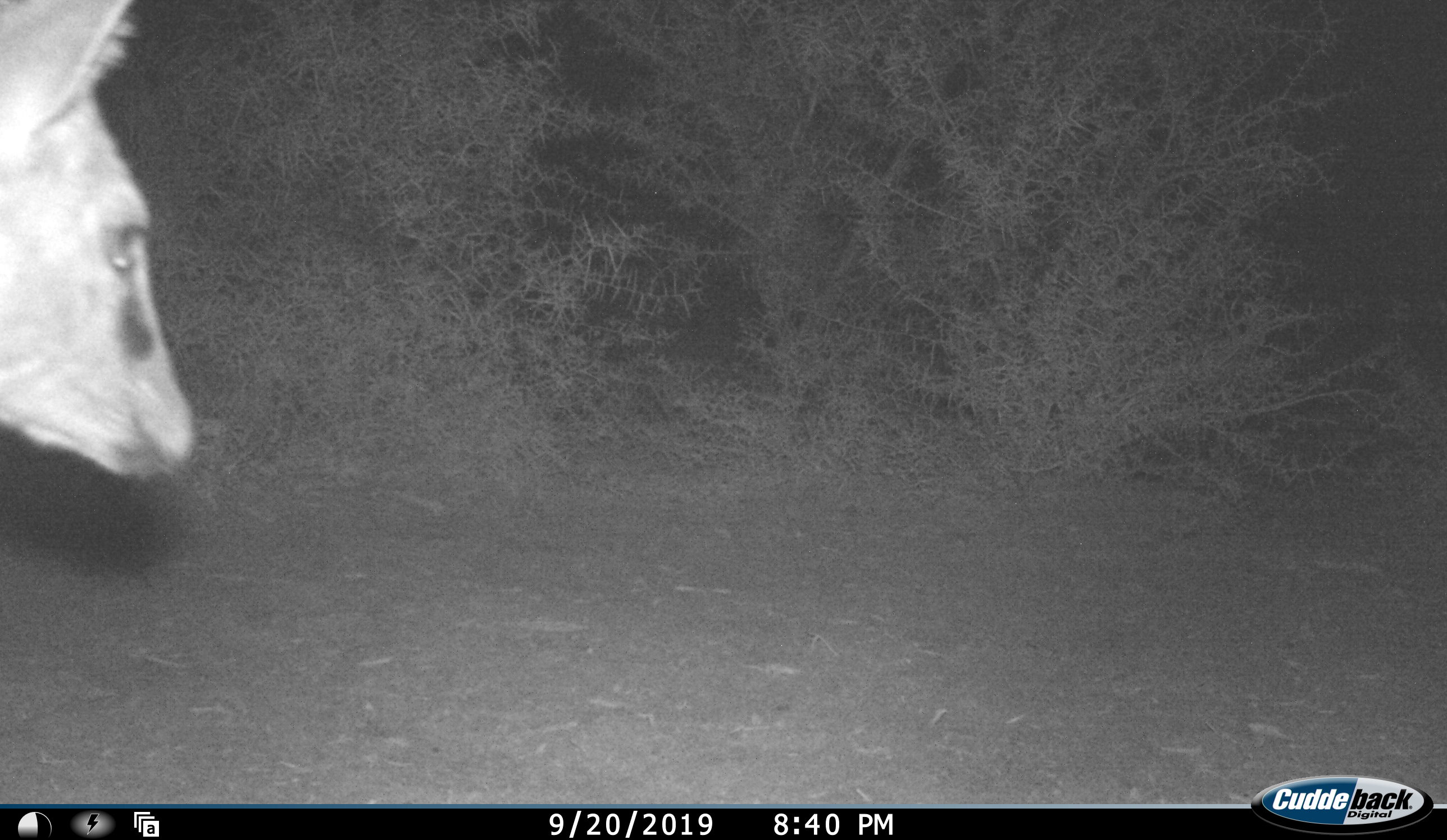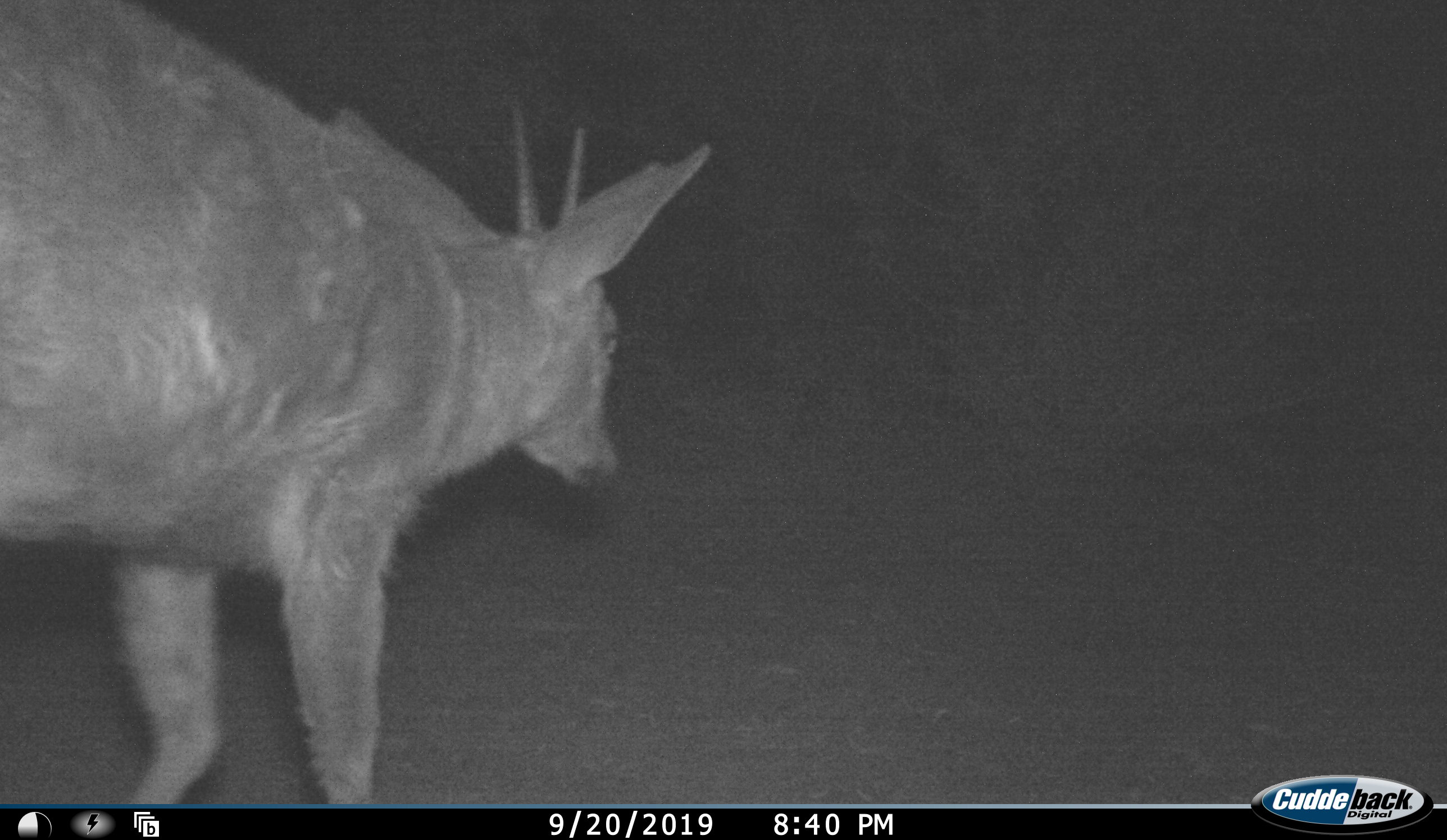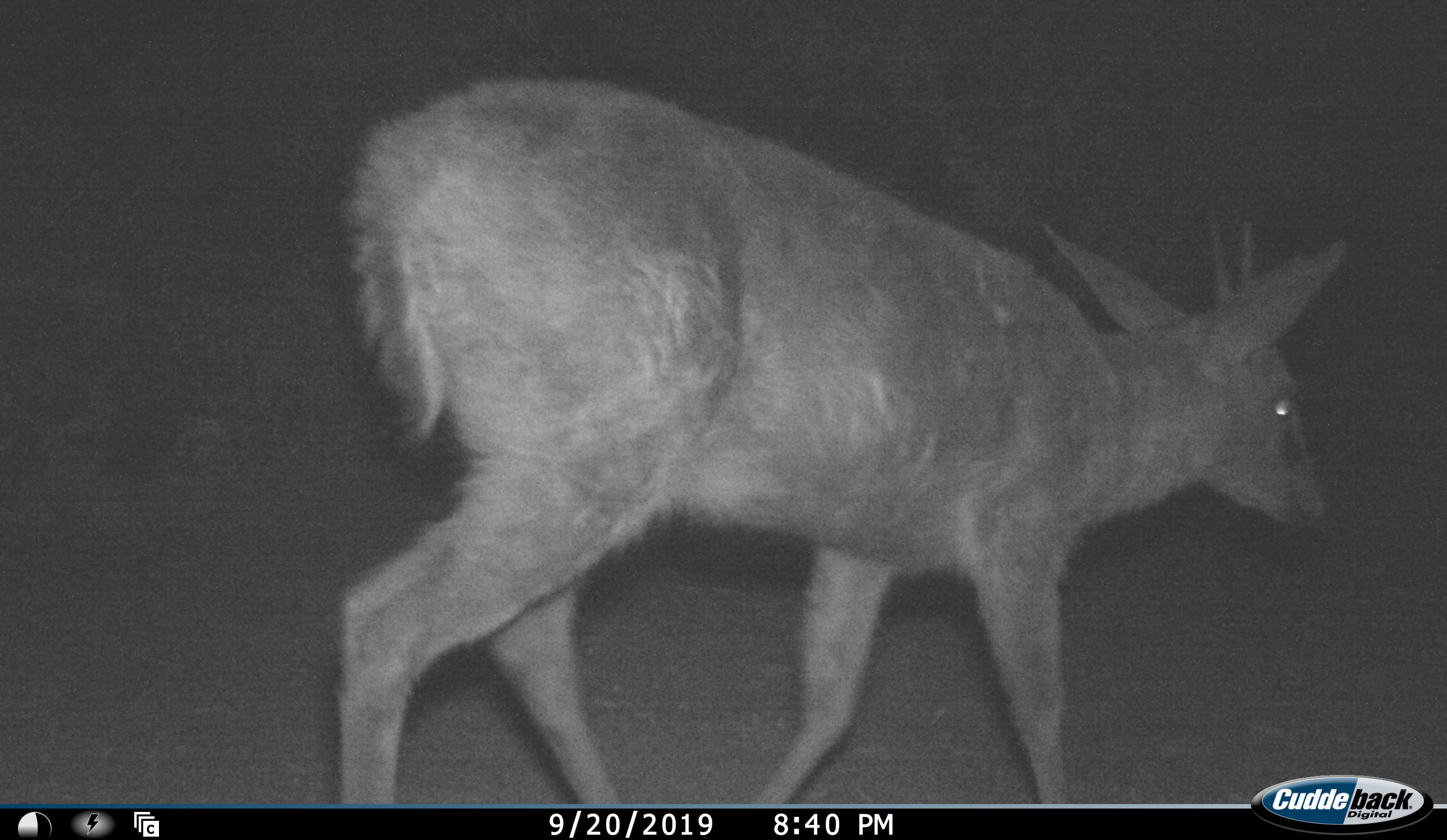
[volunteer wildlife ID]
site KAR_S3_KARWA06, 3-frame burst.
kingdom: Animalia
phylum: Chordata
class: Mammalia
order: Artiodactyla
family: Bovidae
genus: Sylvicapra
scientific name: Sylvicapra grimmia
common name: common duiker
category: duikercommongrey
Duikercommongrey (common duiker) (Sylvicapra grimmia), count 1. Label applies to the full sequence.